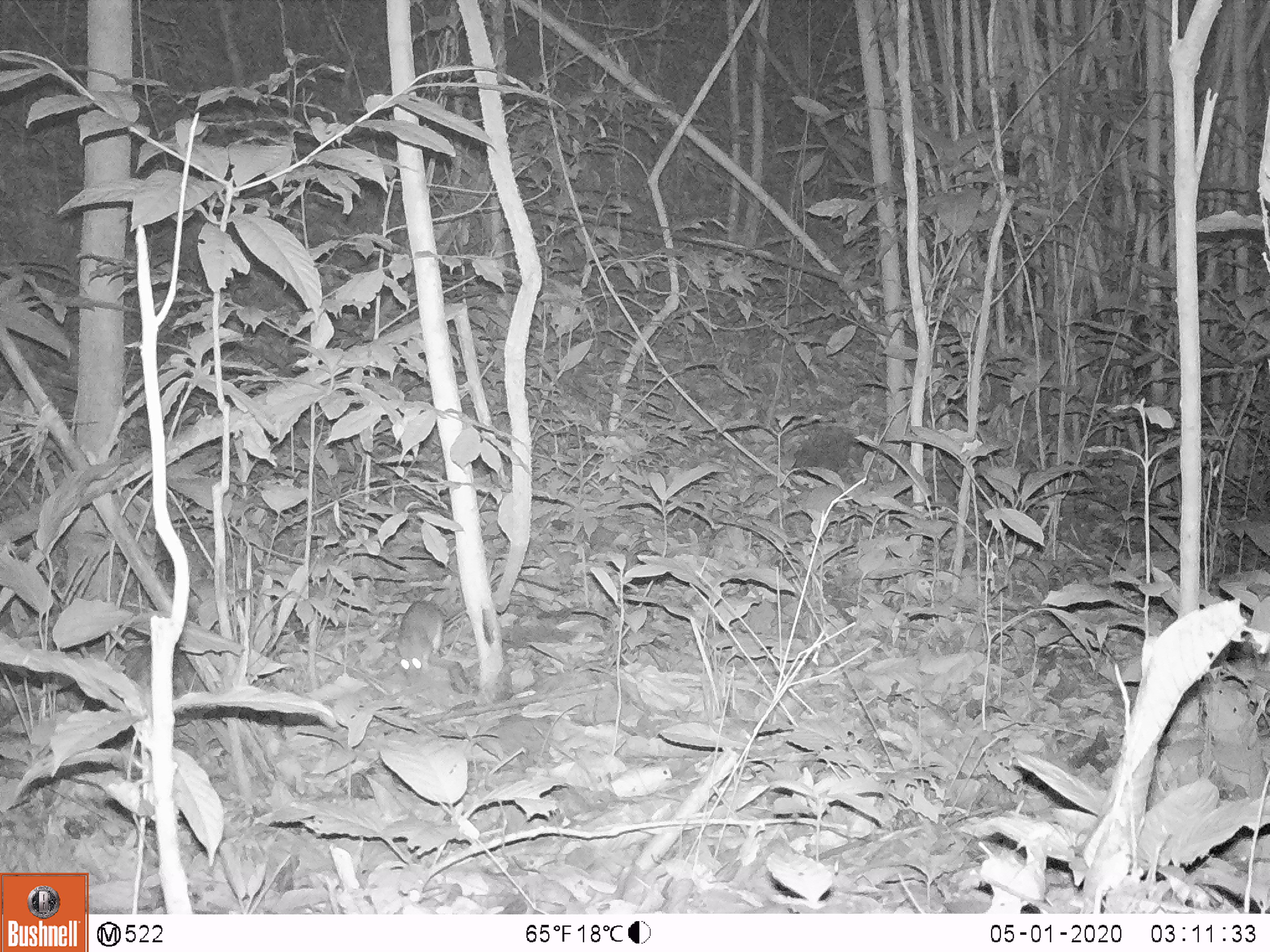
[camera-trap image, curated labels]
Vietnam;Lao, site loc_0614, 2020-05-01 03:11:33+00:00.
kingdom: Animalia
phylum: Chordata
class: Mammalia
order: Rodentia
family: Muridae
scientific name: Muridae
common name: old-world mice and rats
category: unidentified murid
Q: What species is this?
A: Unidentified murid (old-world mice and rats) (Muridae).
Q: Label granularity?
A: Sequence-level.